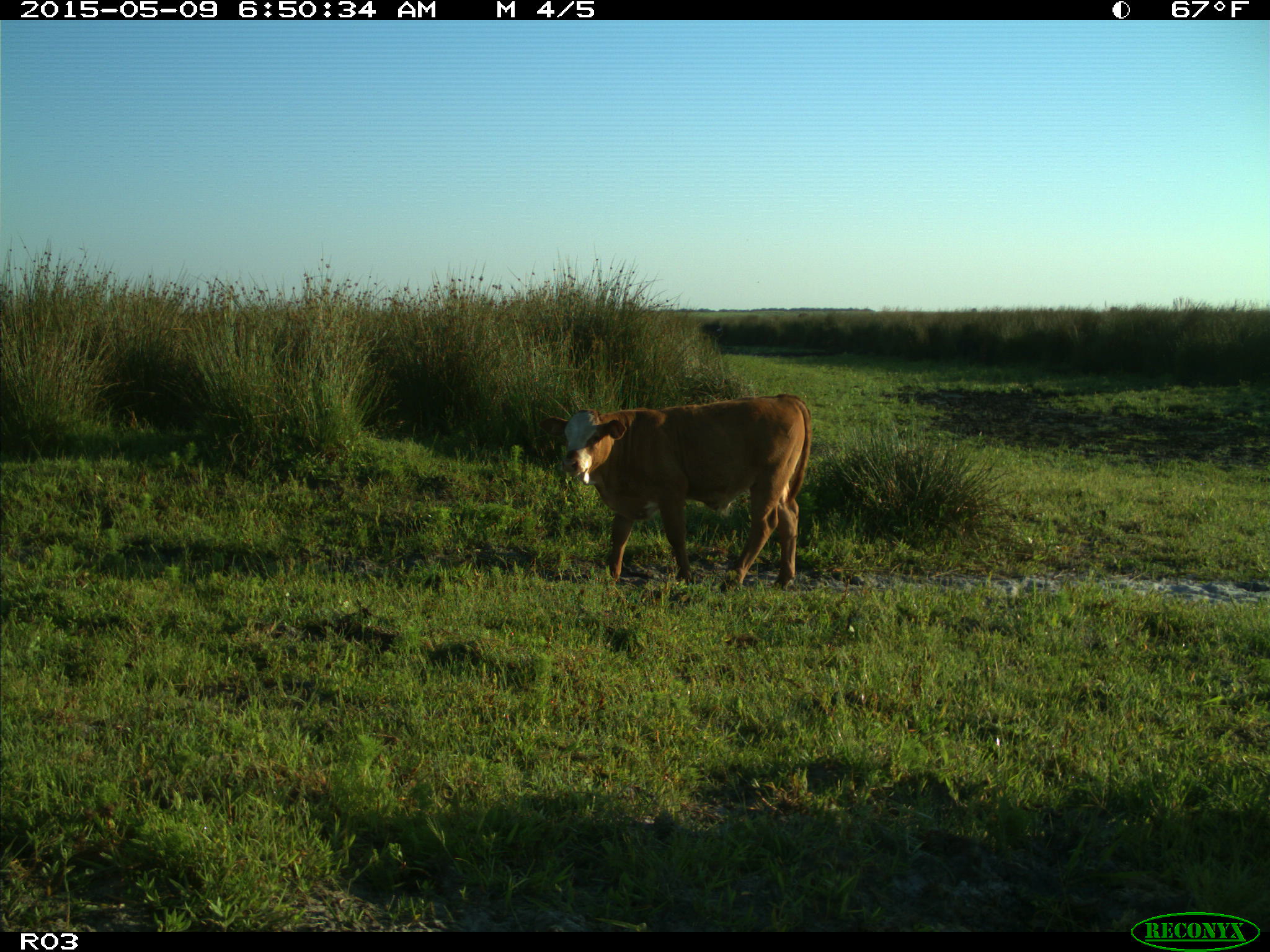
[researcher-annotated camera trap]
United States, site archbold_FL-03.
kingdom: Animalia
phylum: Chordata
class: Mammalia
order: Artiodactyla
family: Bovidae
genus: Bos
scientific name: Bos taurus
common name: domestic cow